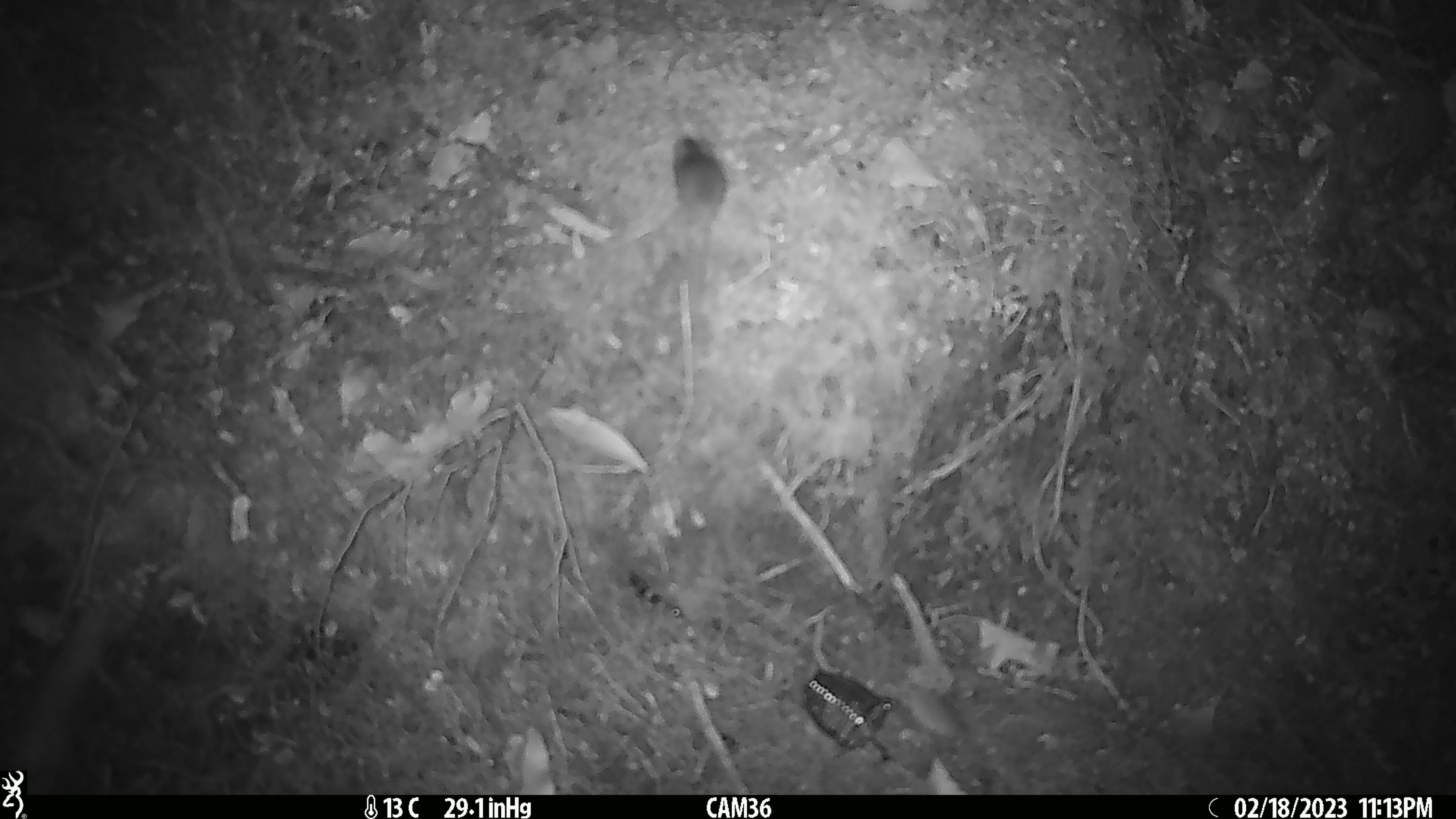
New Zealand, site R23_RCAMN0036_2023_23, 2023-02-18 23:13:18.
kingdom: Animalia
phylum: Chordata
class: Mammalia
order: Rodentia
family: Muridae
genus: Mus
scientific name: Mus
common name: mouse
Mouse (Mus).